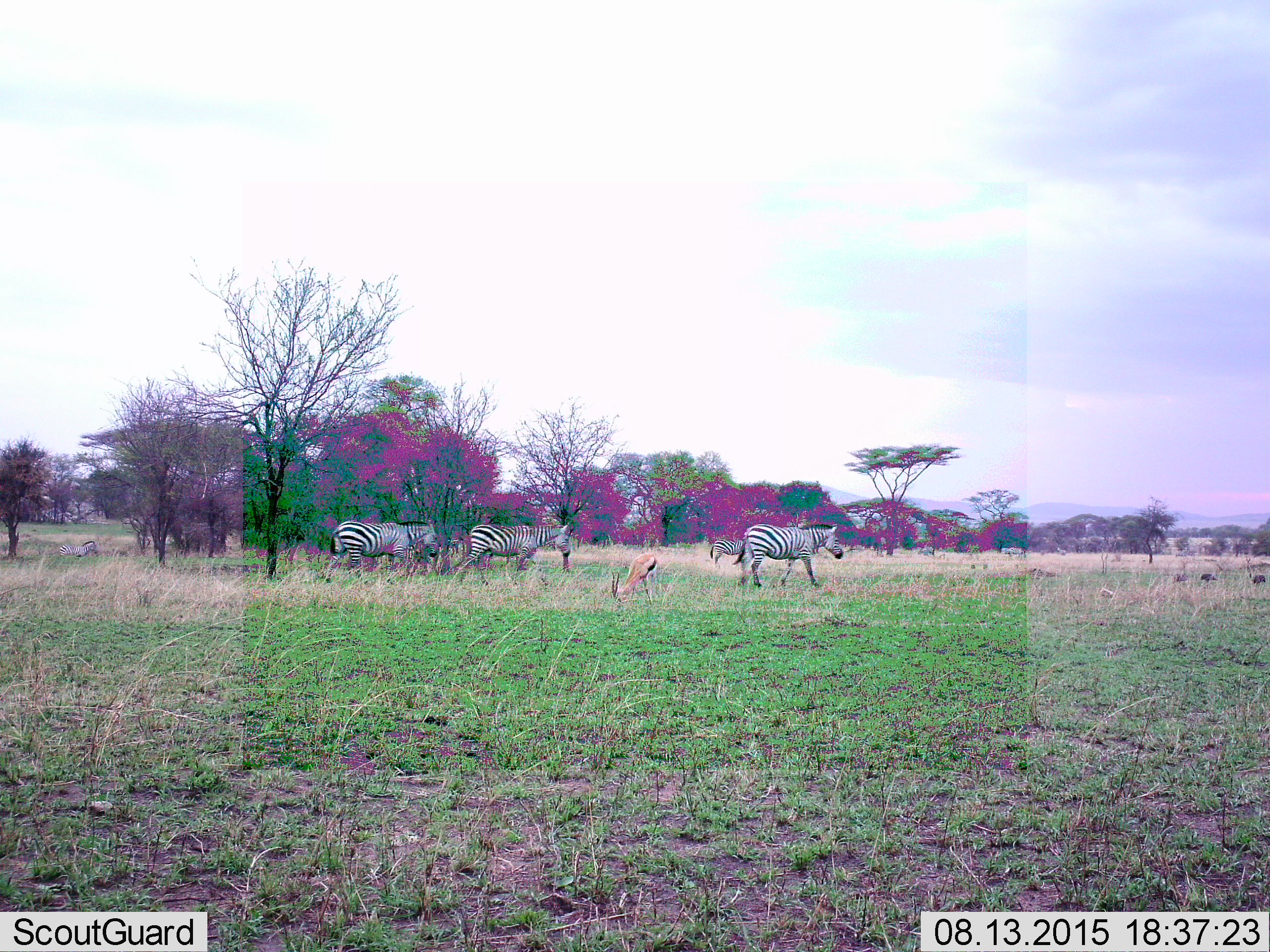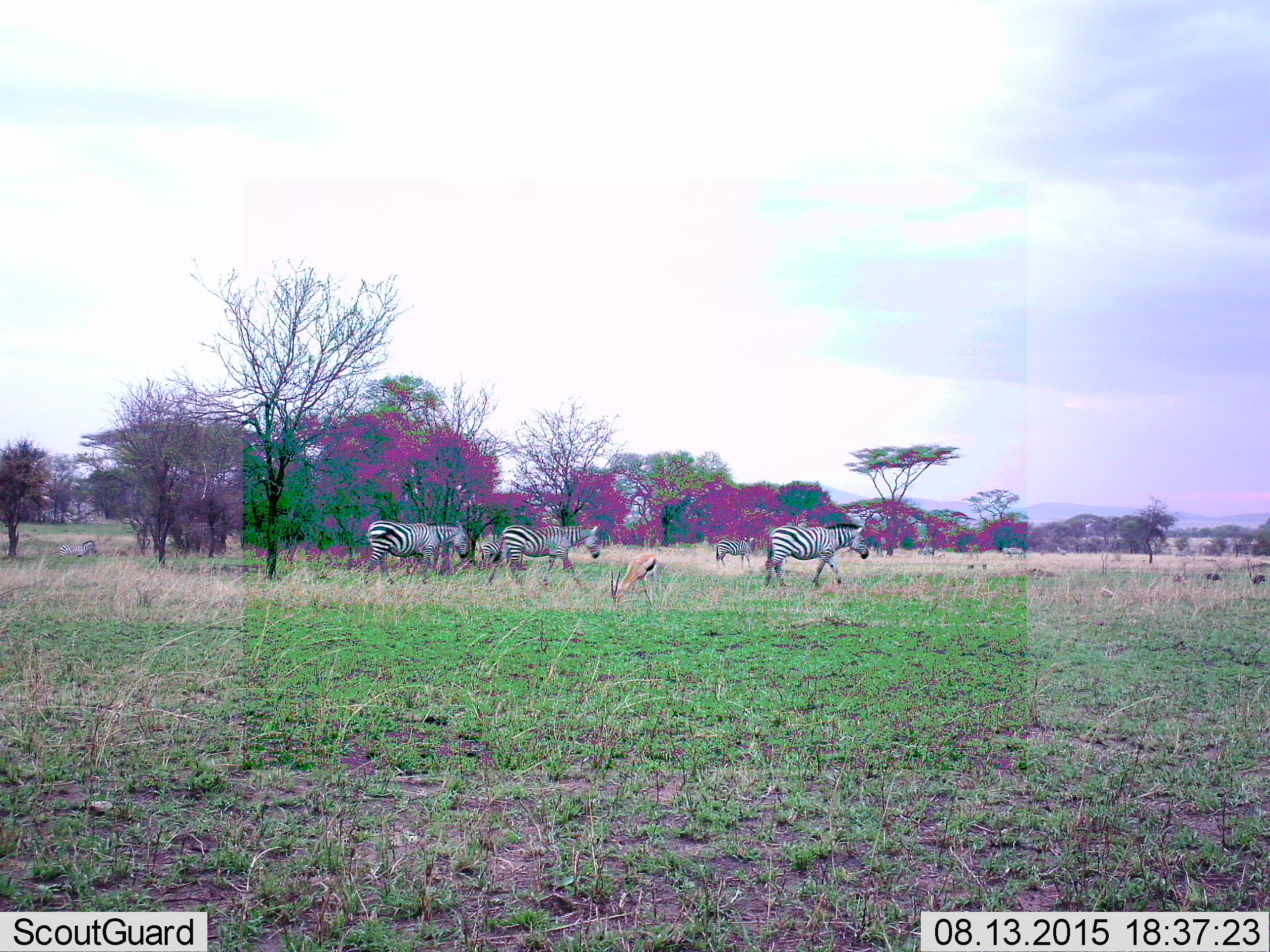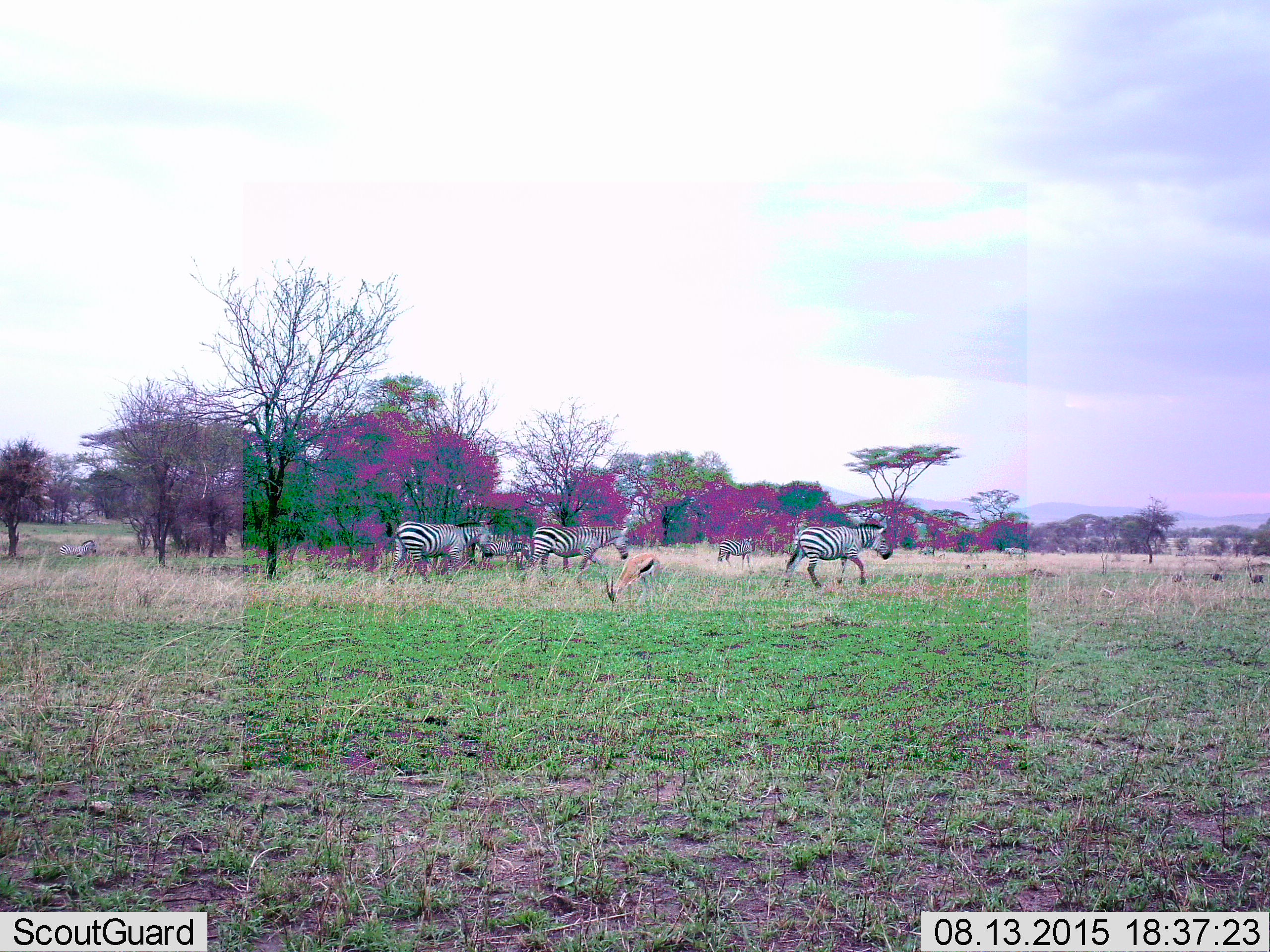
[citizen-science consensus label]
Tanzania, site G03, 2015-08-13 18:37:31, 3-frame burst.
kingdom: Animalia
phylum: Chordata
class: Mammalia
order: Artiodactyla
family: Bovidae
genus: Eudorcas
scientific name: Eudorcas thomsonii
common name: thomson's gazelle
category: gazellethomsons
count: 1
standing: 19%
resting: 0%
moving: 0%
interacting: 0%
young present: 0%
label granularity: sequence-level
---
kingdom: Animalia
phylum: Chordata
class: Mammalia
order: Perissodactyla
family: Equidae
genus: Equus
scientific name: Equus quagga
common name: plains zebra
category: zebra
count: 7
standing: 39%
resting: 6%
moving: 94%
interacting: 0%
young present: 0%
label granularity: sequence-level